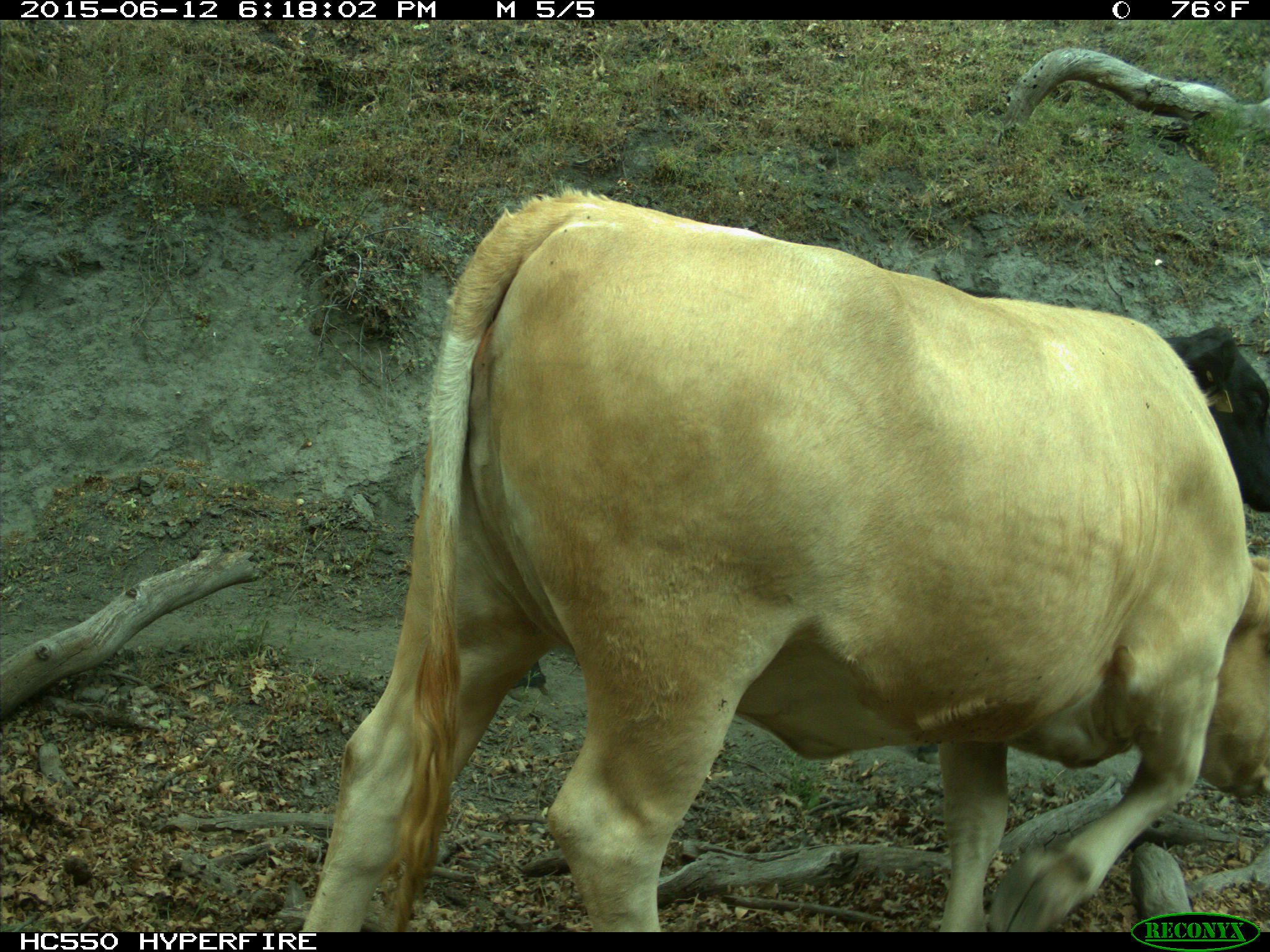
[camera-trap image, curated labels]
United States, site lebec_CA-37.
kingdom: Animalia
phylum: Chordata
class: Mammalia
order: Artiodactyla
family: Bovidae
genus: Bos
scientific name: Bos taurus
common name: domestic cow